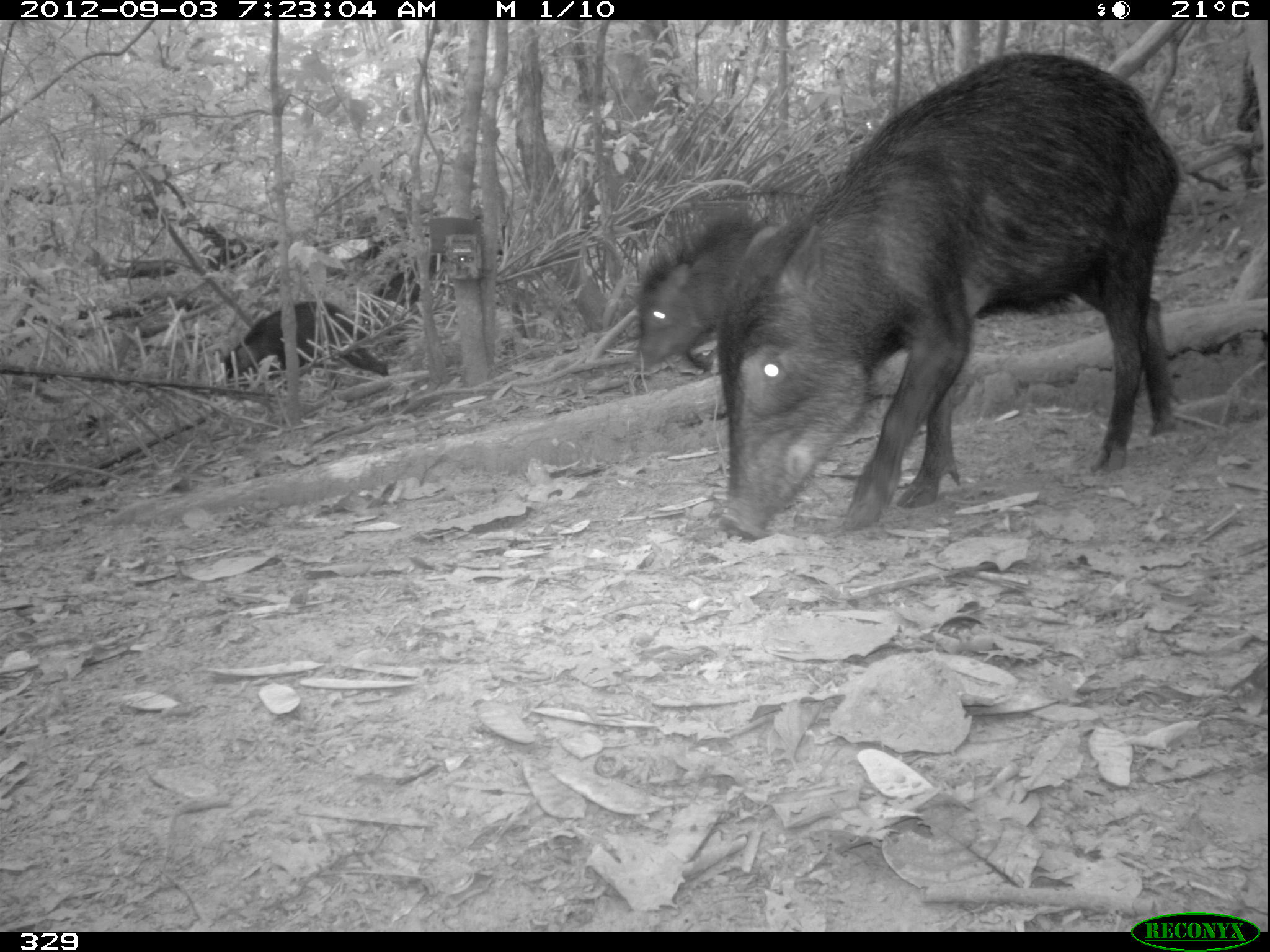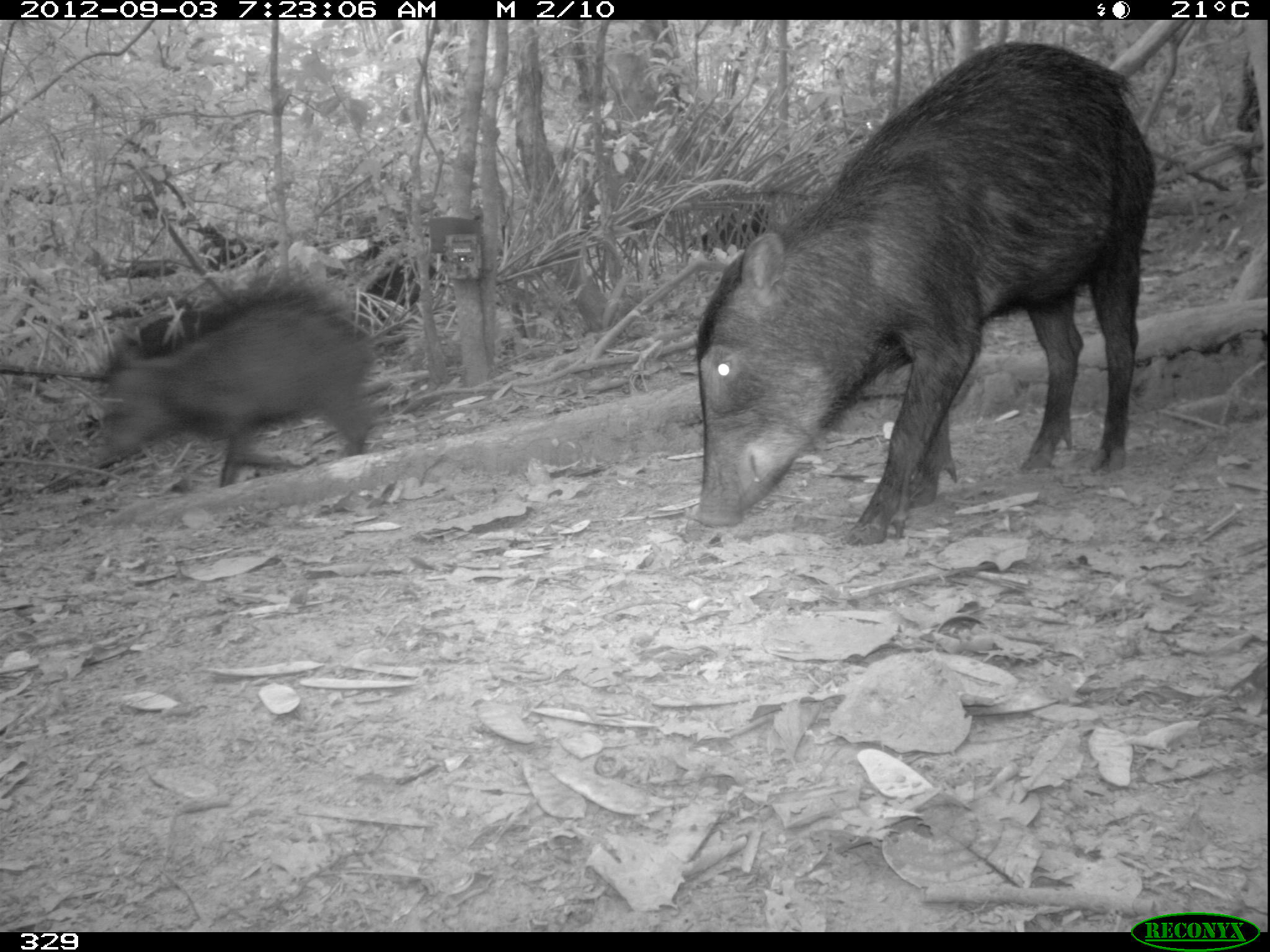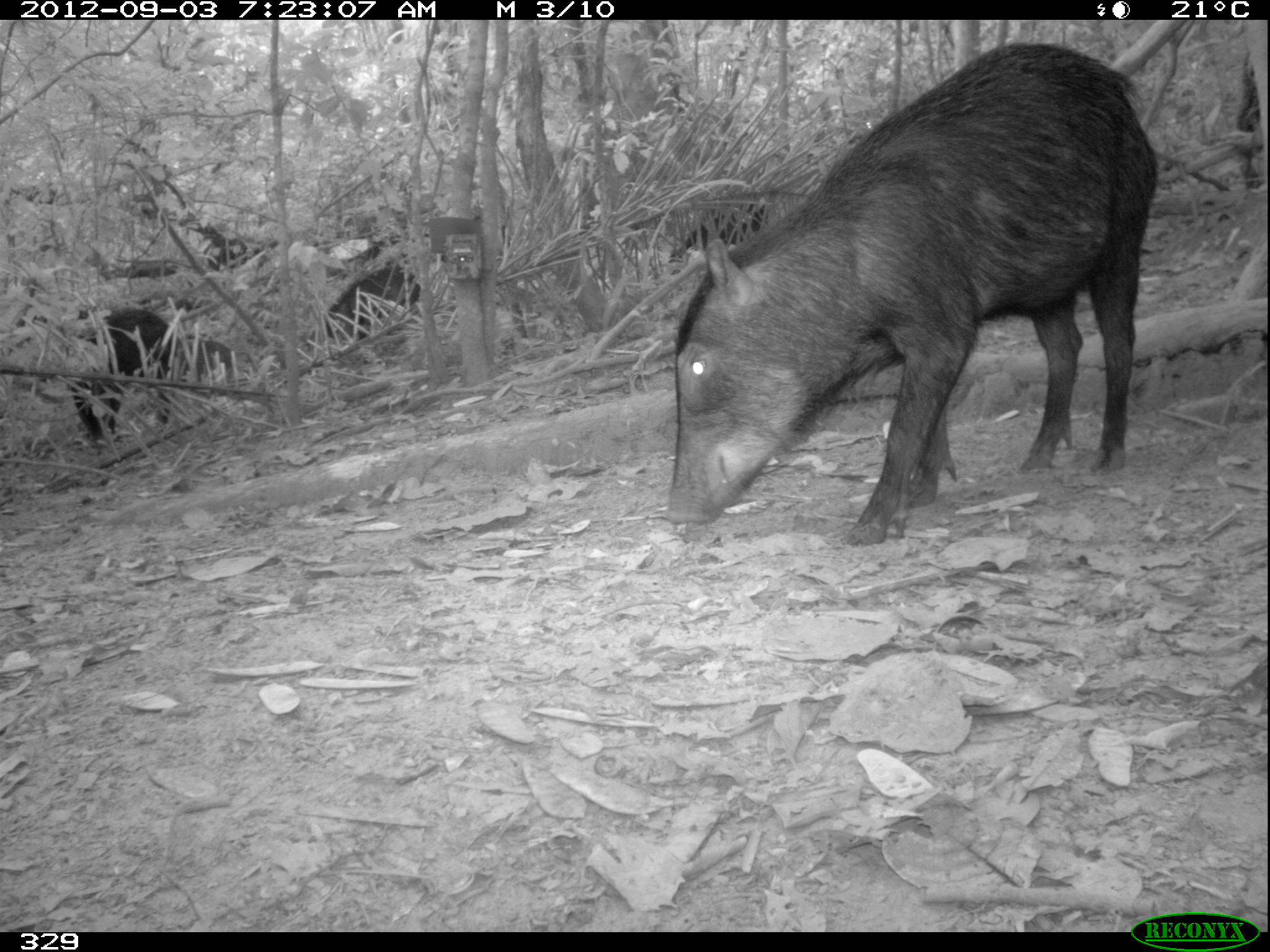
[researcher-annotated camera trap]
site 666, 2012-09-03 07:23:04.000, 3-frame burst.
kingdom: Animalia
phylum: Chordata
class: Mammalia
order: Artiodactyla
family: Tayassuidae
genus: Tayassu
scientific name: Tayassu pecari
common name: white-lipped peccary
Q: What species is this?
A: Tayassu pecari (white-lipped peccary).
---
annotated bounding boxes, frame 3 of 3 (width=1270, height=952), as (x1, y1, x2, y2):
tayassu pecari: (666, 42, 1160, 546); (68, 307, 180, 450); (325, 268, 422, 350); (670, 200, 769, 258); (174, 331, 240, 406)